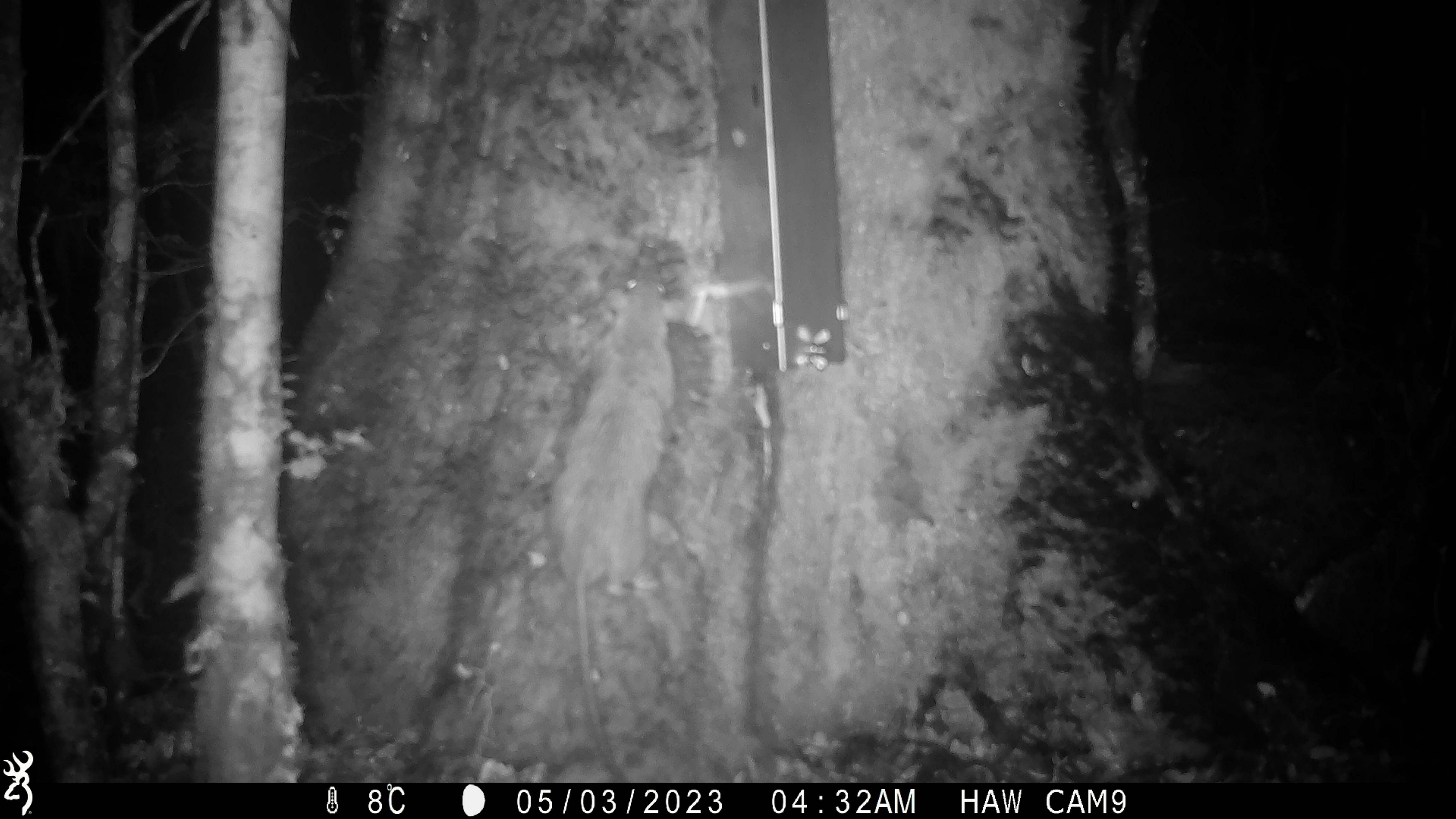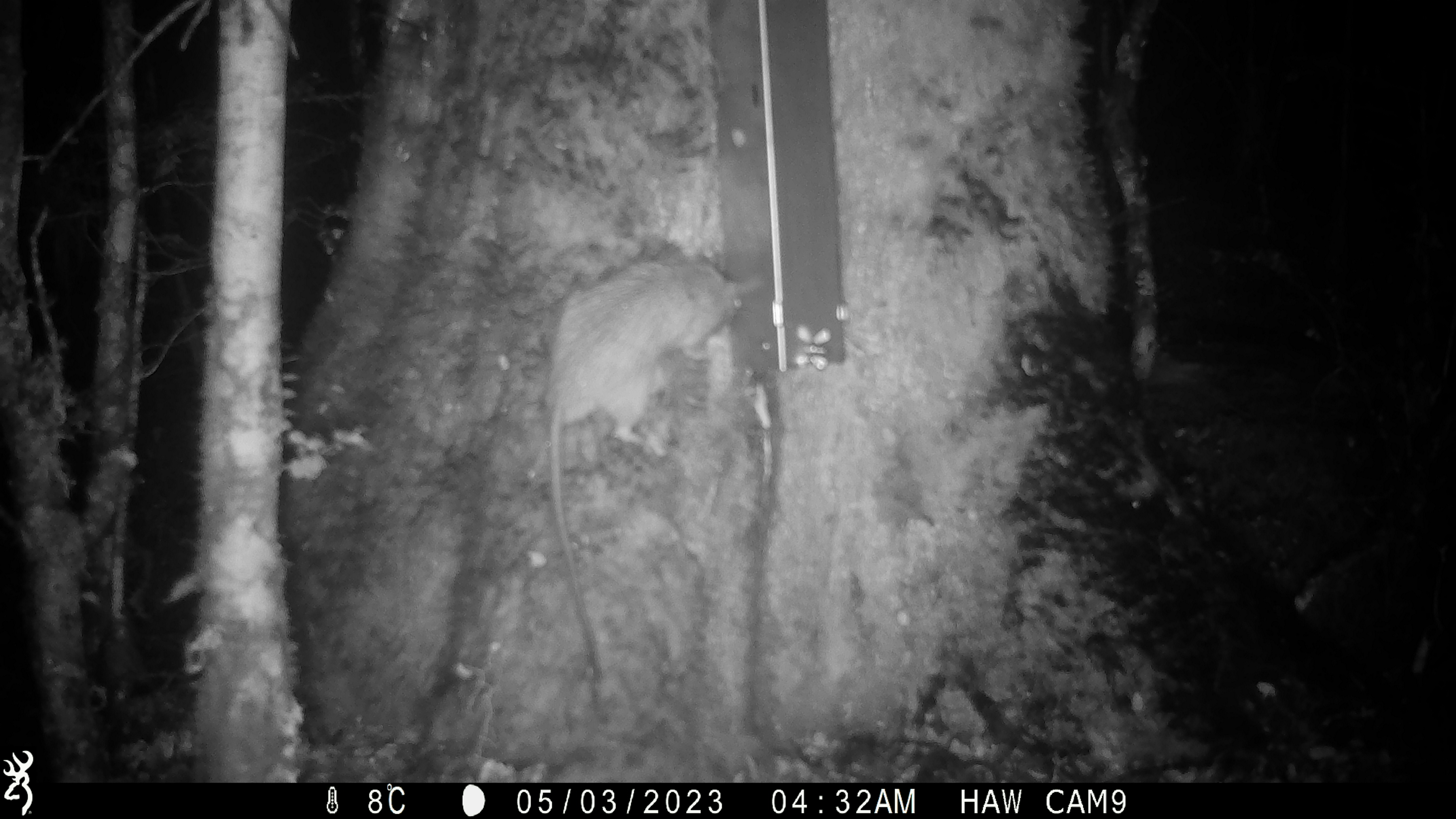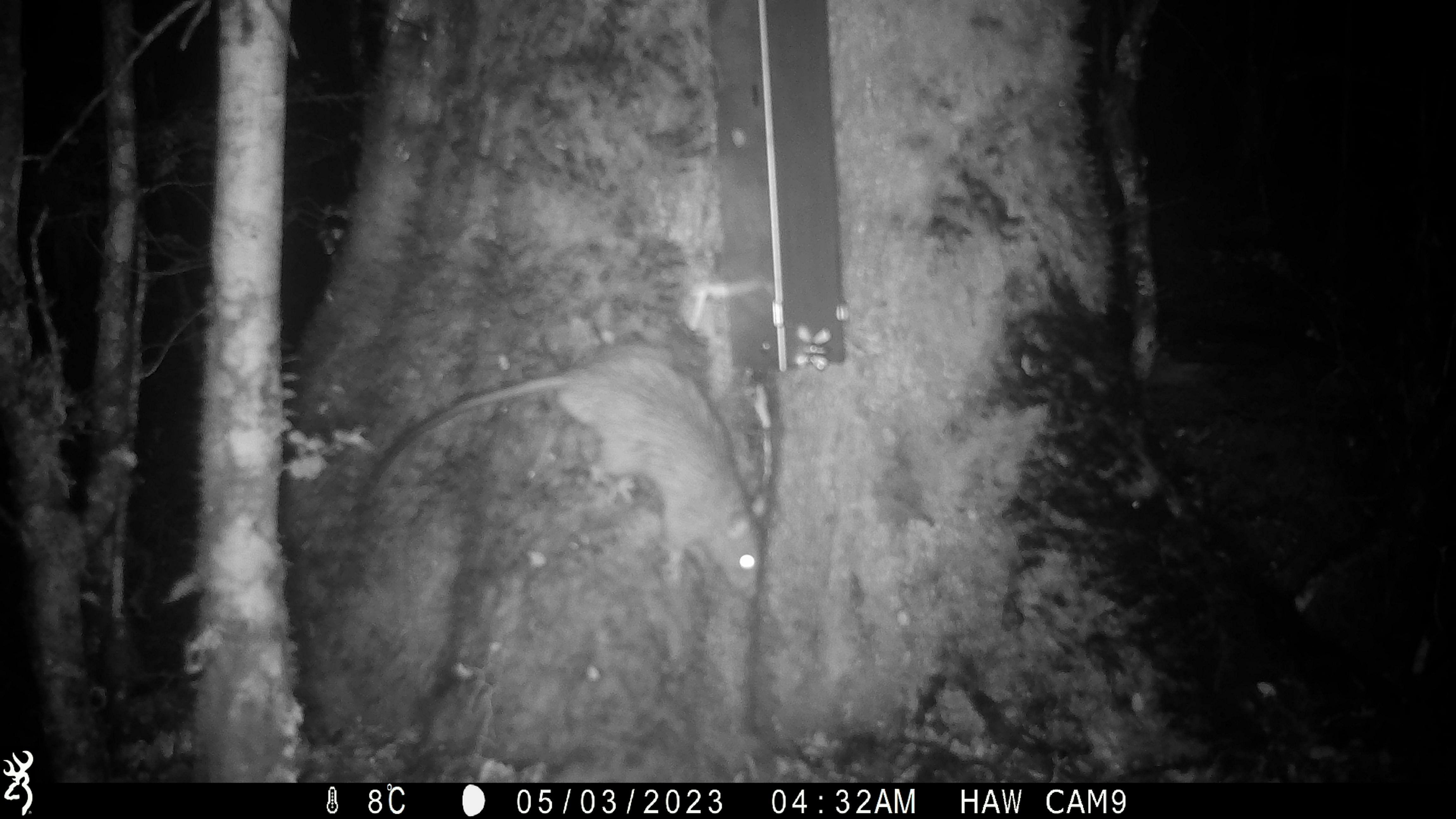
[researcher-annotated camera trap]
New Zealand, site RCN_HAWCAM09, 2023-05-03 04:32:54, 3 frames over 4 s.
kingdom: Animalia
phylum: Chordata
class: Mammalia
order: Rodentia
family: Muridae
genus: Rattus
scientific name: Rattus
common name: rat